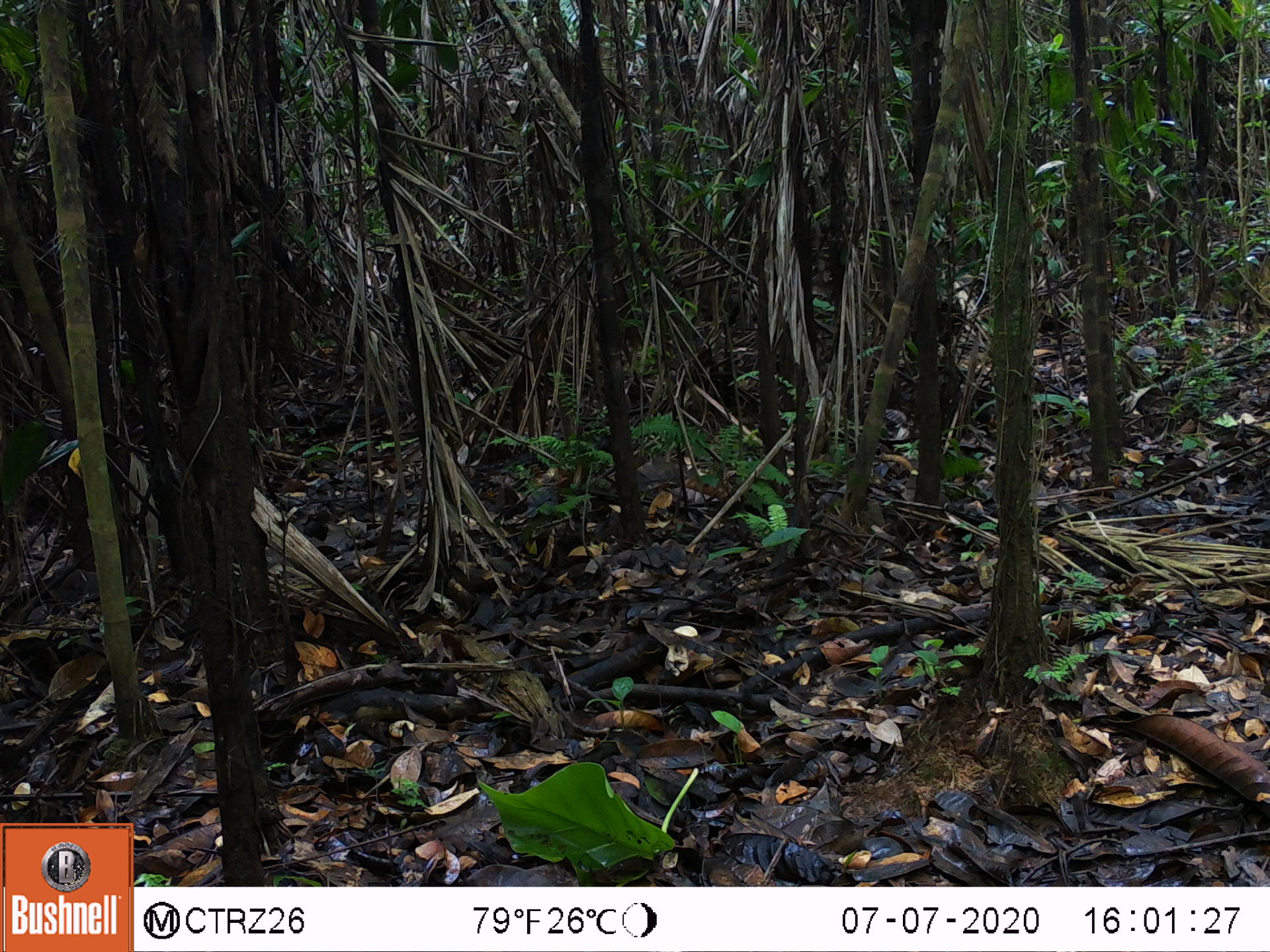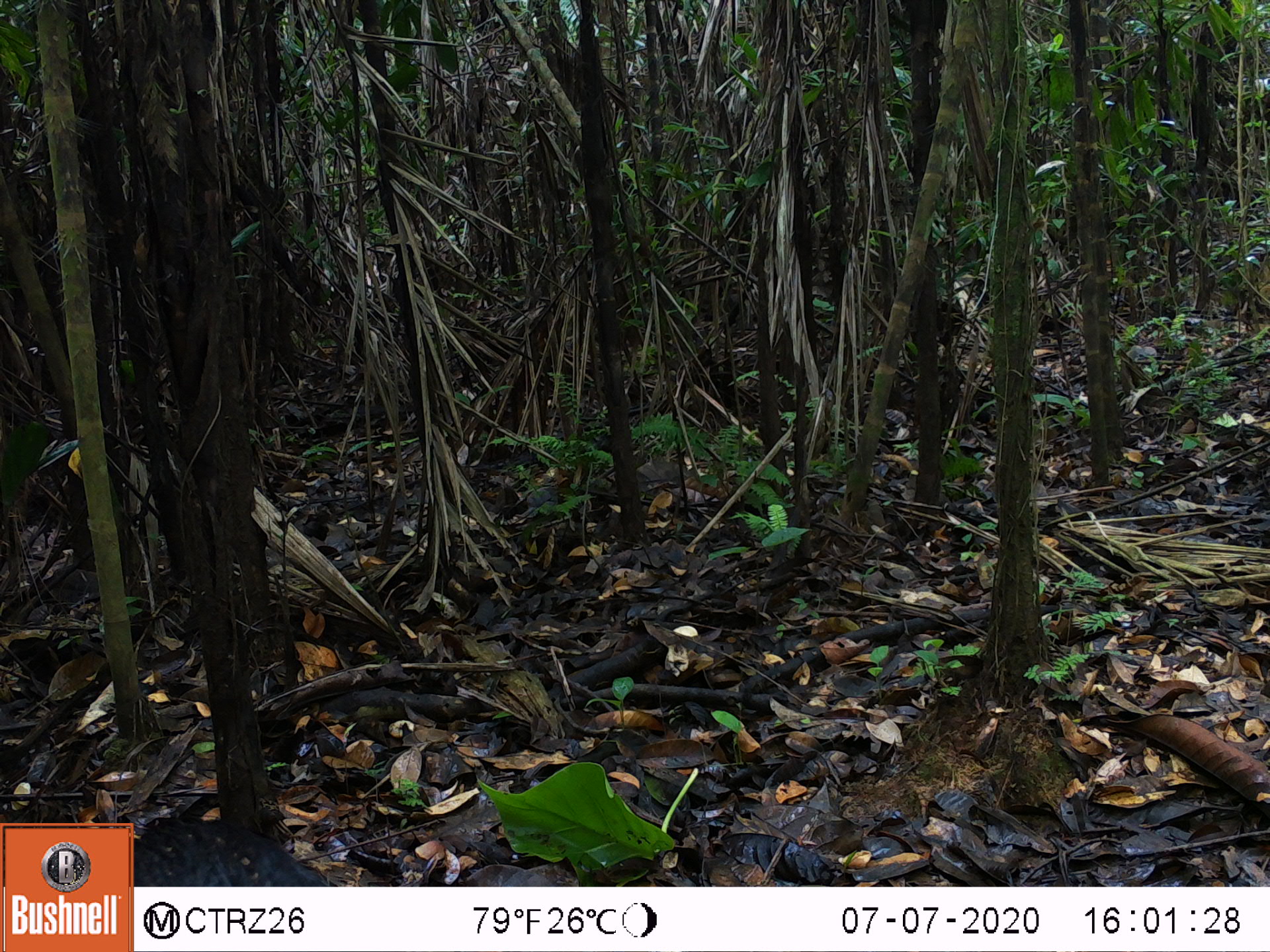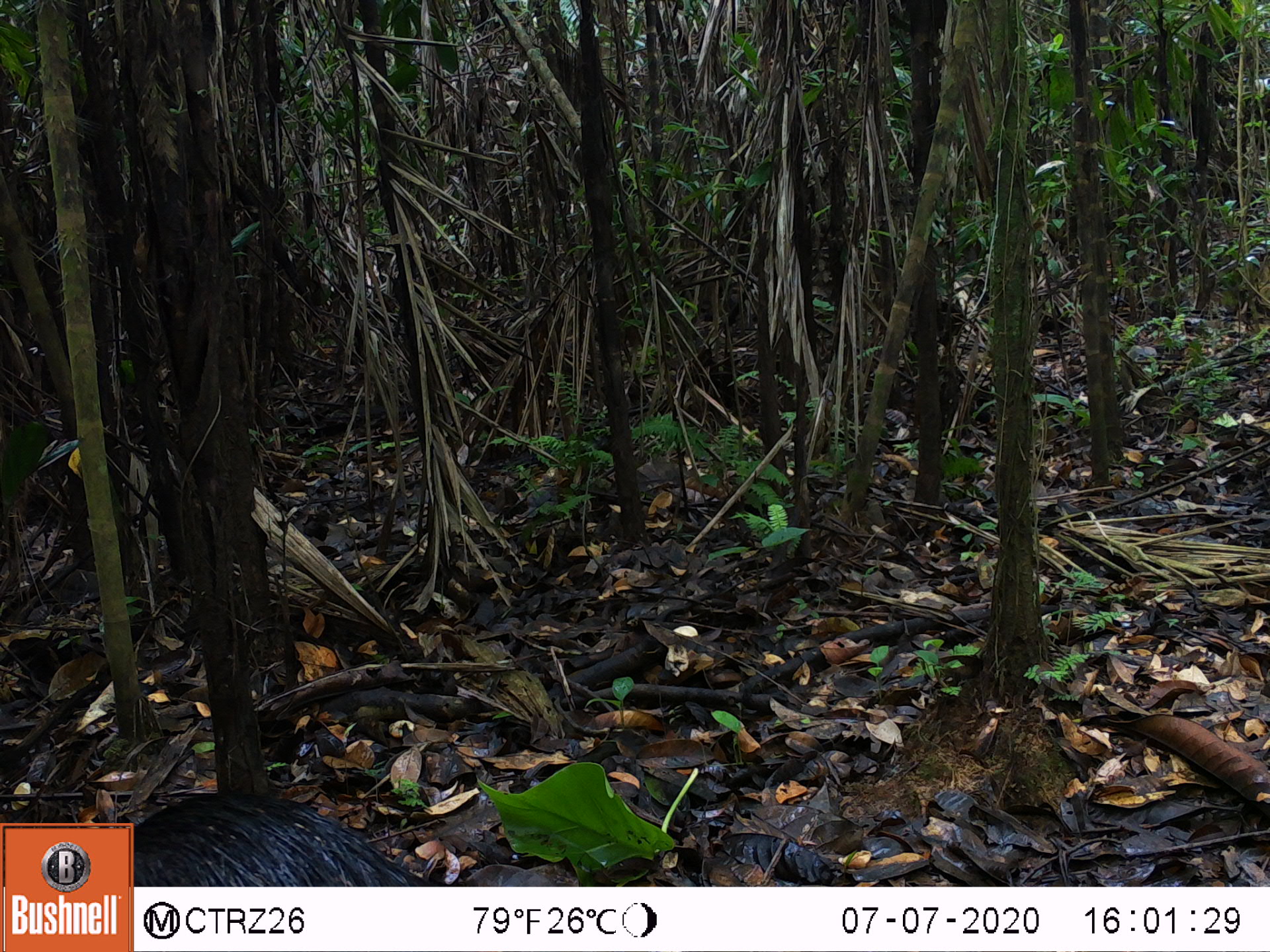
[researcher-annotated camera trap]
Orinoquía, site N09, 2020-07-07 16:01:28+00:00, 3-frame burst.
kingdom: Animalia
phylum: Chordata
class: Mammalia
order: Artiodactyla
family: Tayassuidae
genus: Tayassu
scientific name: Tayassu pecari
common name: white-lipped peccary